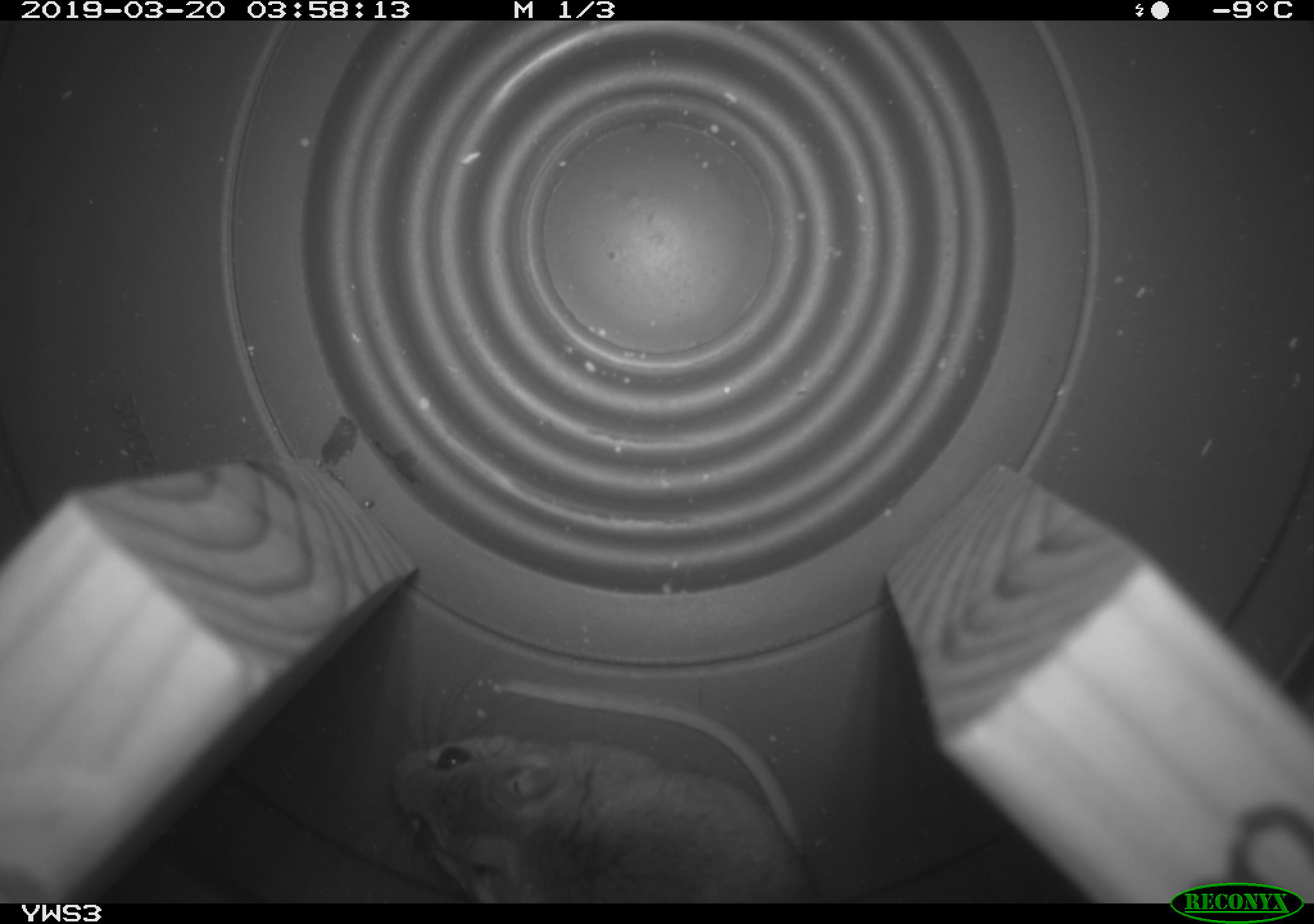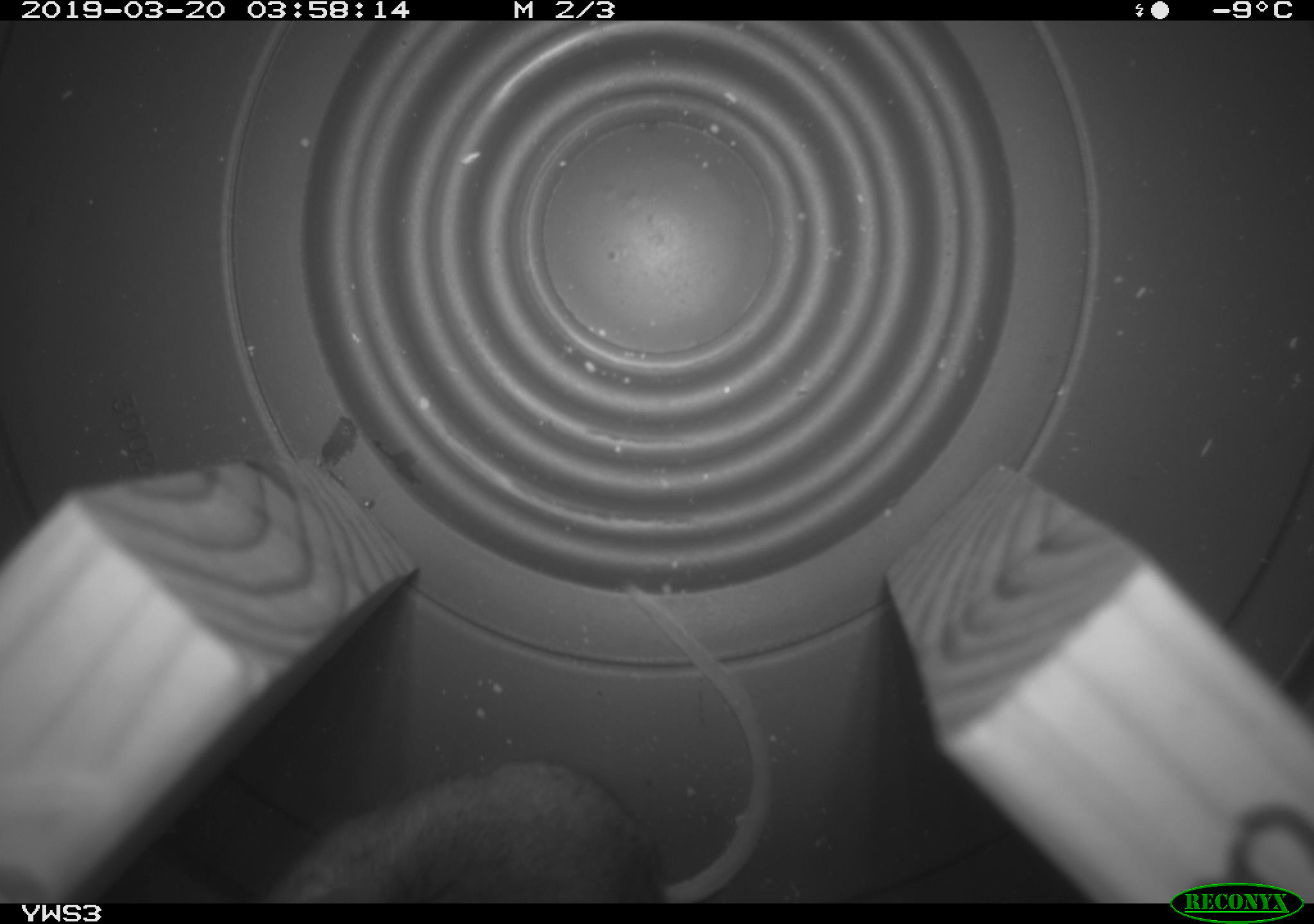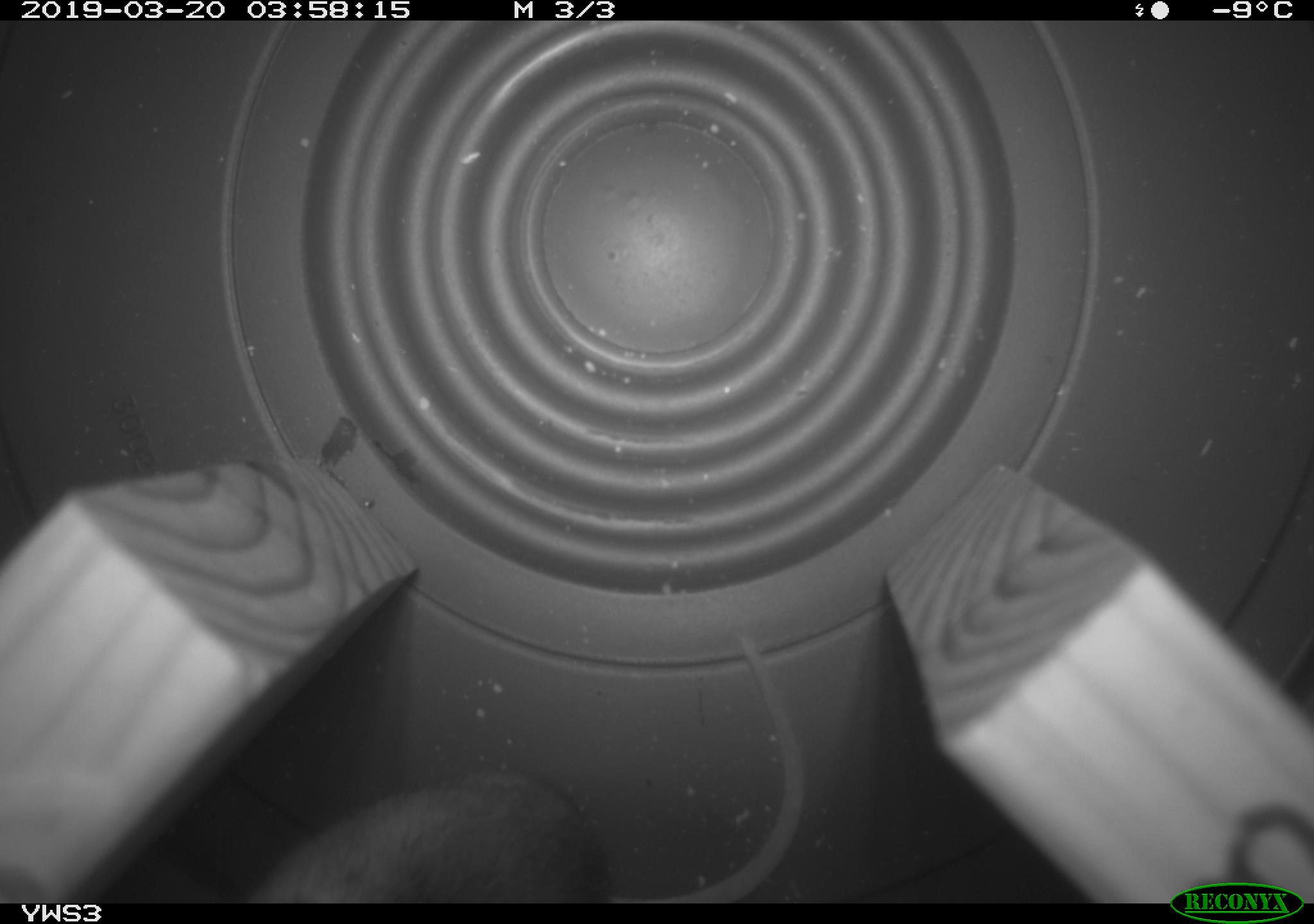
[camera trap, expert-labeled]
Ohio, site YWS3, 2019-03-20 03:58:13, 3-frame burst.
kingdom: Animalia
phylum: Chordata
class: Mammalia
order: Rodentia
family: Cricetidae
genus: Peromyscus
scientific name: Peromyscus leucopus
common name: white-footed mouse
White-footed mouse (Peromyscus leucopus).